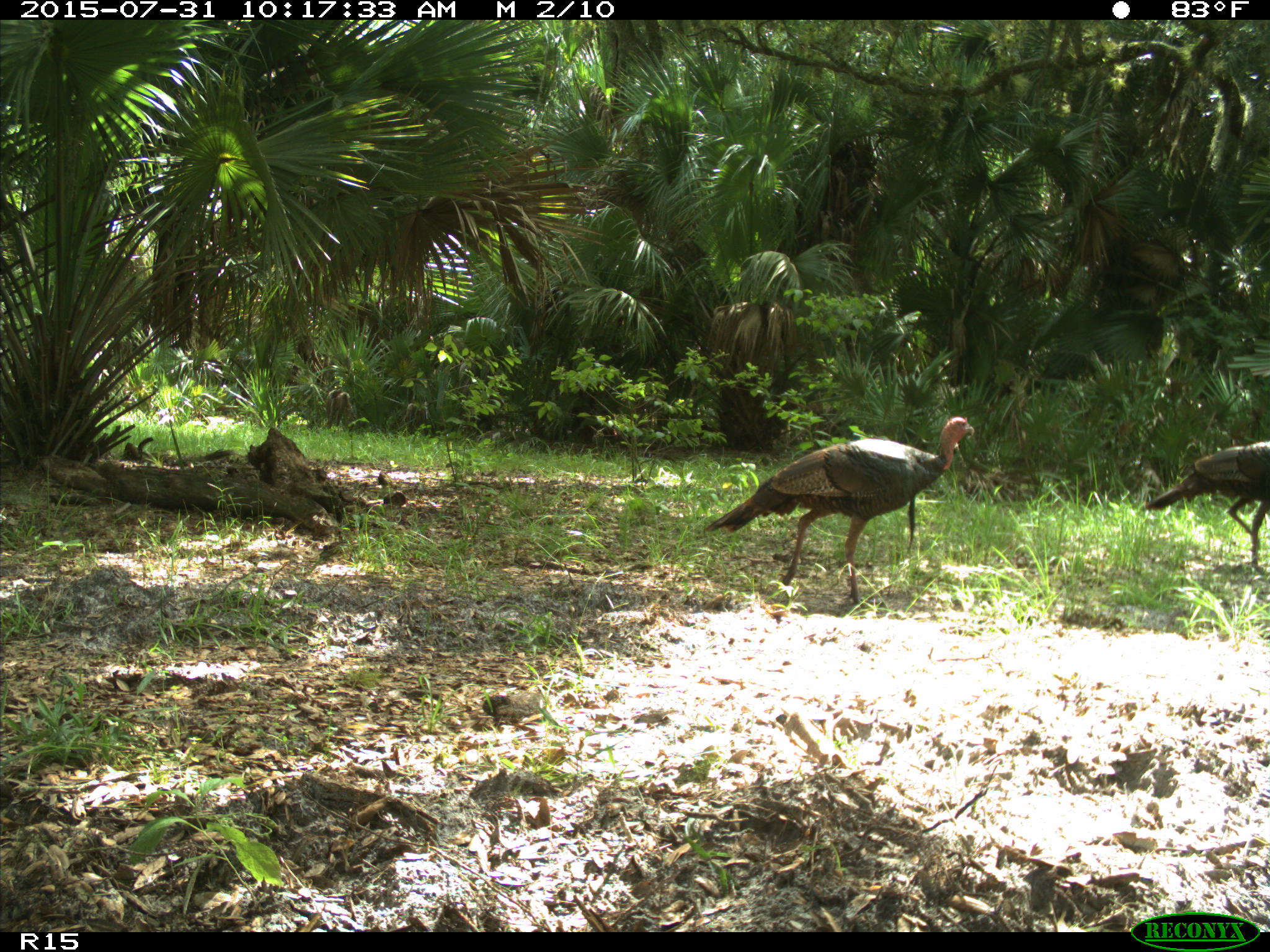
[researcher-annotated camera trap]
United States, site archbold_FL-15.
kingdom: Animalia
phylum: Chordata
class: Aves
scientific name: Aves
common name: birds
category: unidentified bird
Unidentified bird (birds) (Aves).